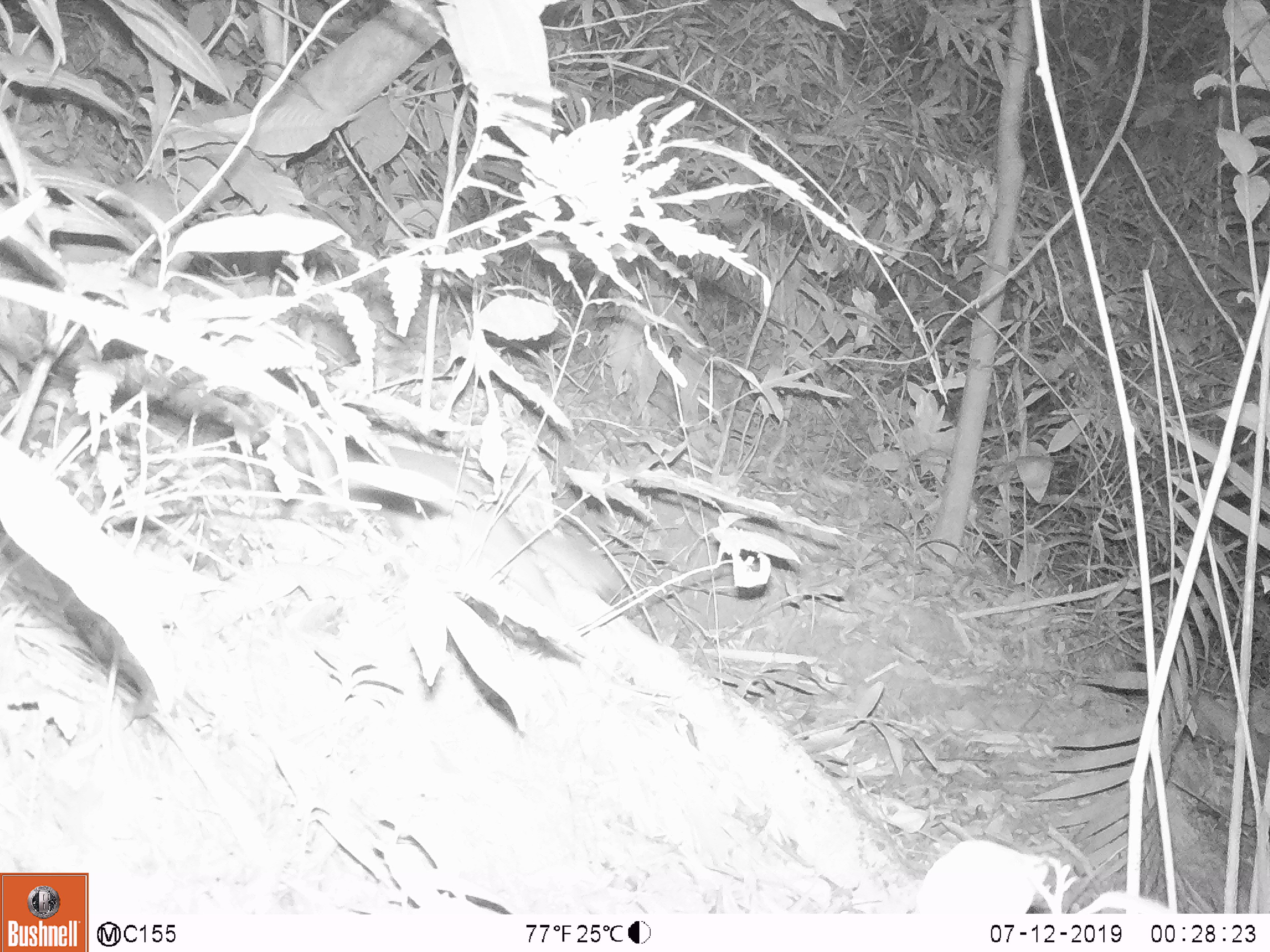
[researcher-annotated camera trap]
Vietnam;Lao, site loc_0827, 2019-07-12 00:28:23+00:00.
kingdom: Animalia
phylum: Chordata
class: Mammalia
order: Carnivora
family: Mustelidae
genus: Melogale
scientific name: Melogale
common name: ferret badger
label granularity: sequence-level